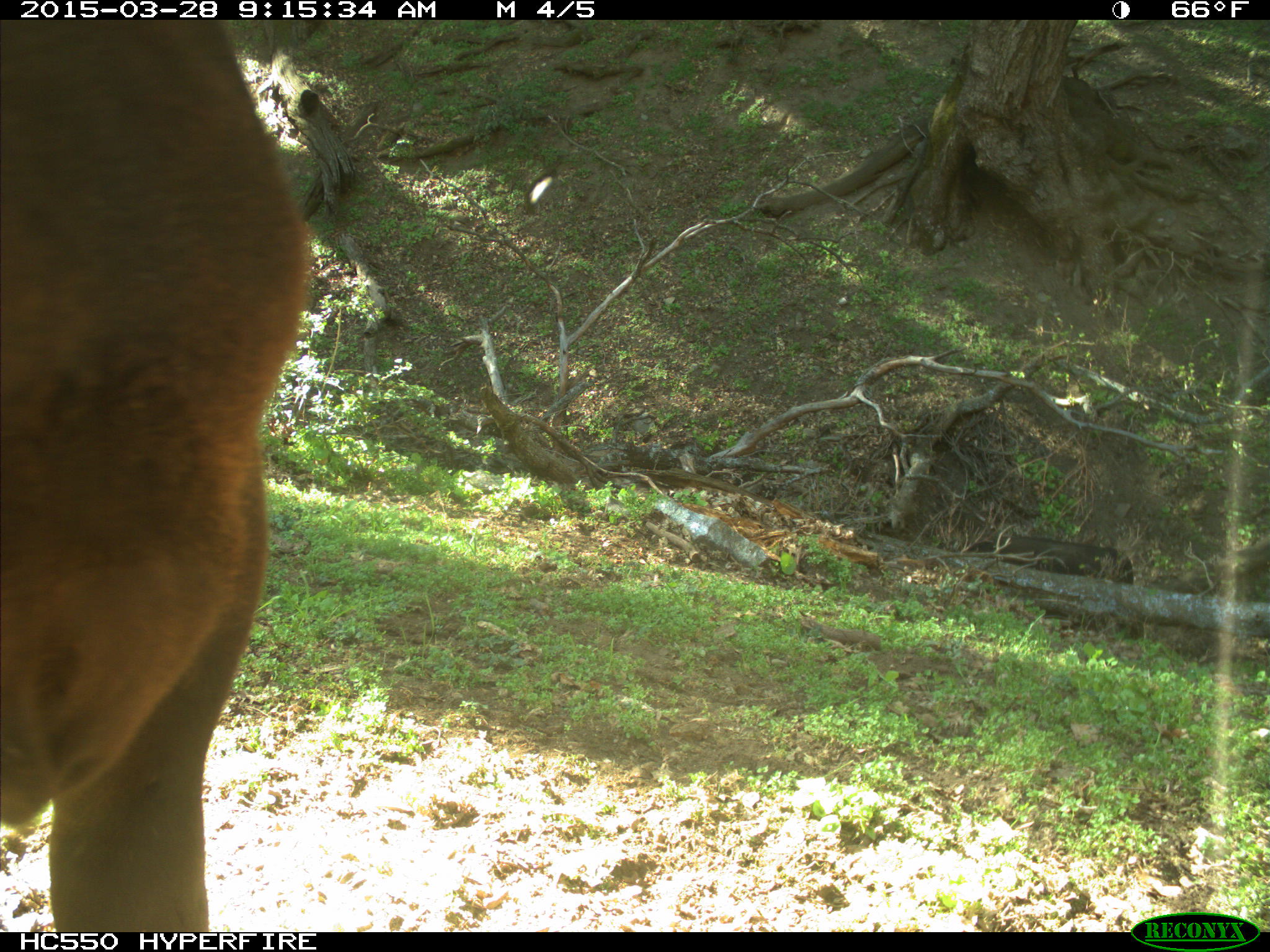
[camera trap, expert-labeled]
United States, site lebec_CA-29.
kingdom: Animalia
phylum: Chordata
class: Mammalia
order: Artiodactyla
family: Bovidae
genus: Bos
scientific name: Bos taurus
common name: domestic cow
Bos taurus (domestic cow).